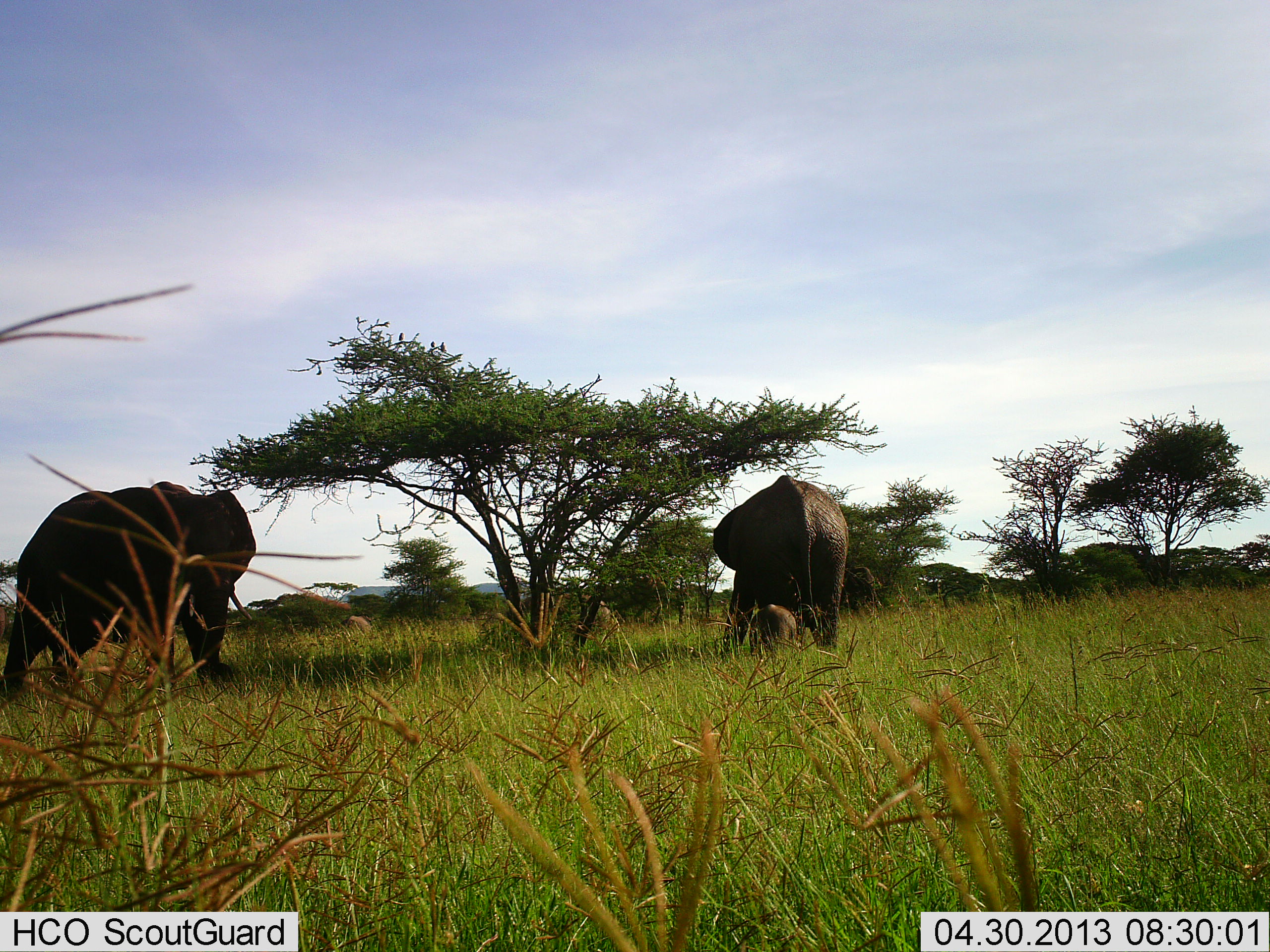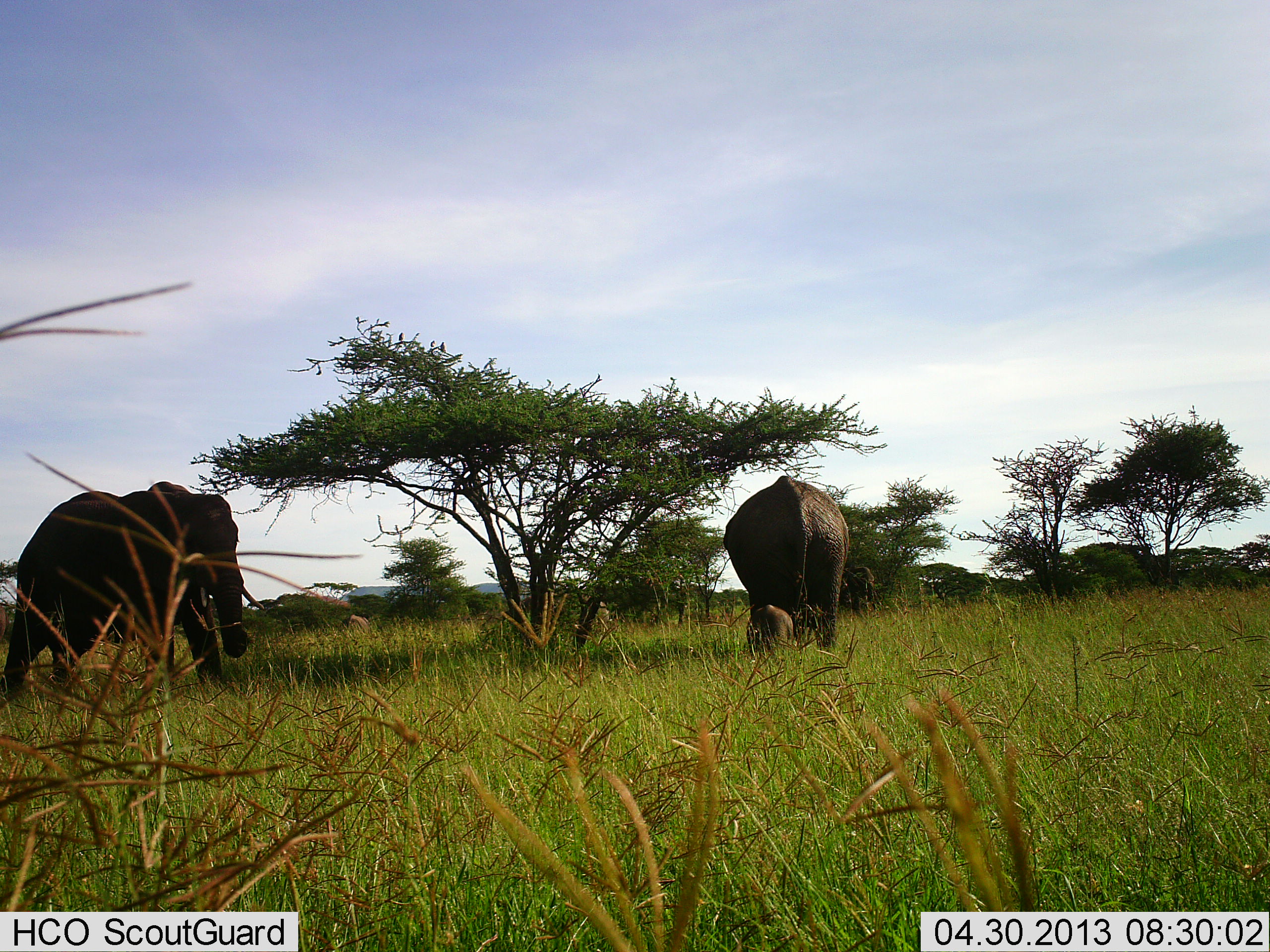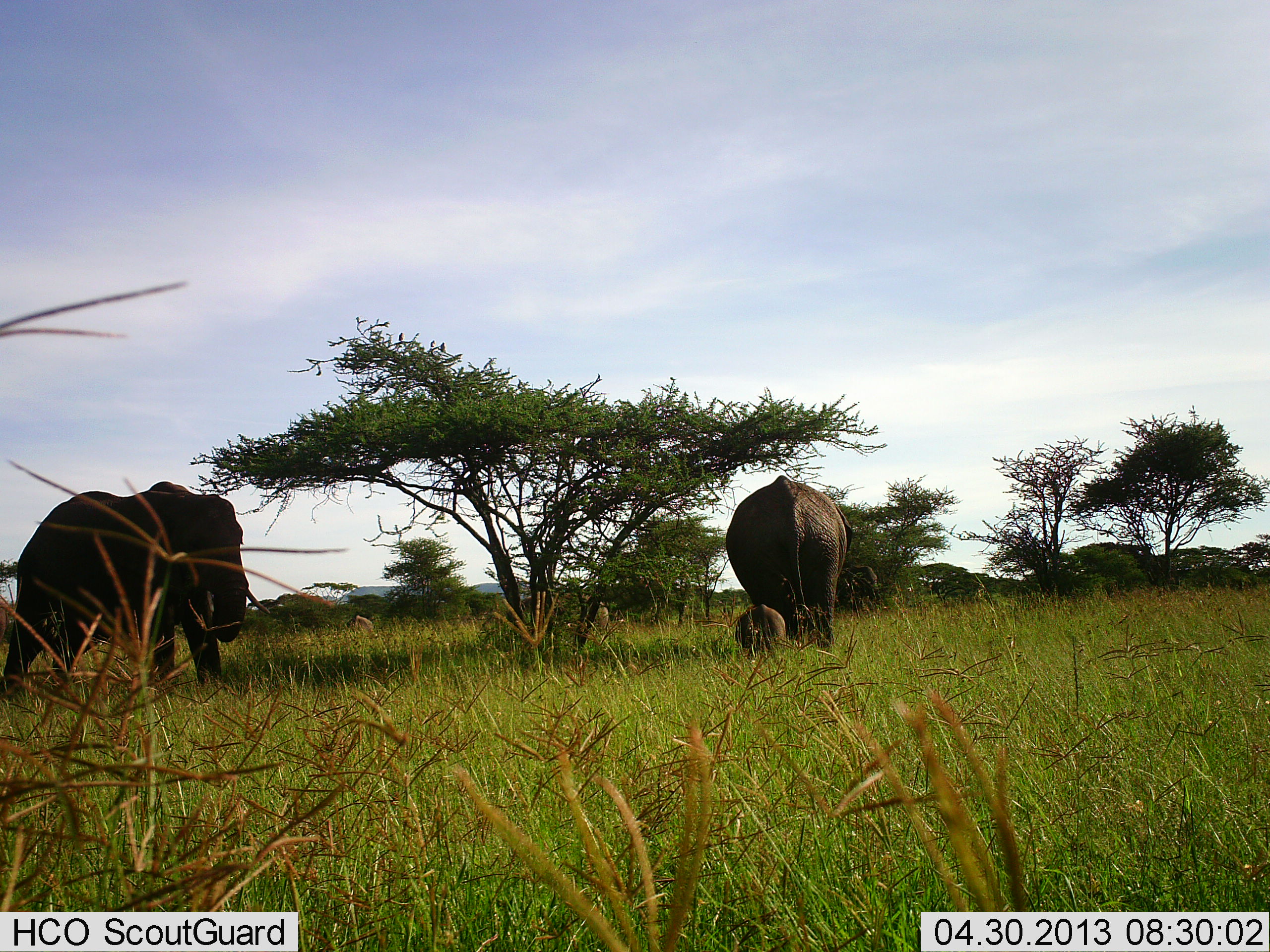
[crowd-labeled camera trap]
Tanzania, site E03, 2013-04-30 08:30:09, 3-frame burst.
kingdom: Animalia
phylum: Chordata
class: Mammalia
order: Proboscidea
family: Elephantidae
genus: Loxodonta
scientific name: Loxodonta africana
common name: african bush elephant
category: elephant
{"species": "elephant (african bush elephant) (Loxodonta africana)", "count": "3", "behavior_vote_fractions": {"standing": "42%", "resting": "6%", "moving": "39%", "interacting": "0%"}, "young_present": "58%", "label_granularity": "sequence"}